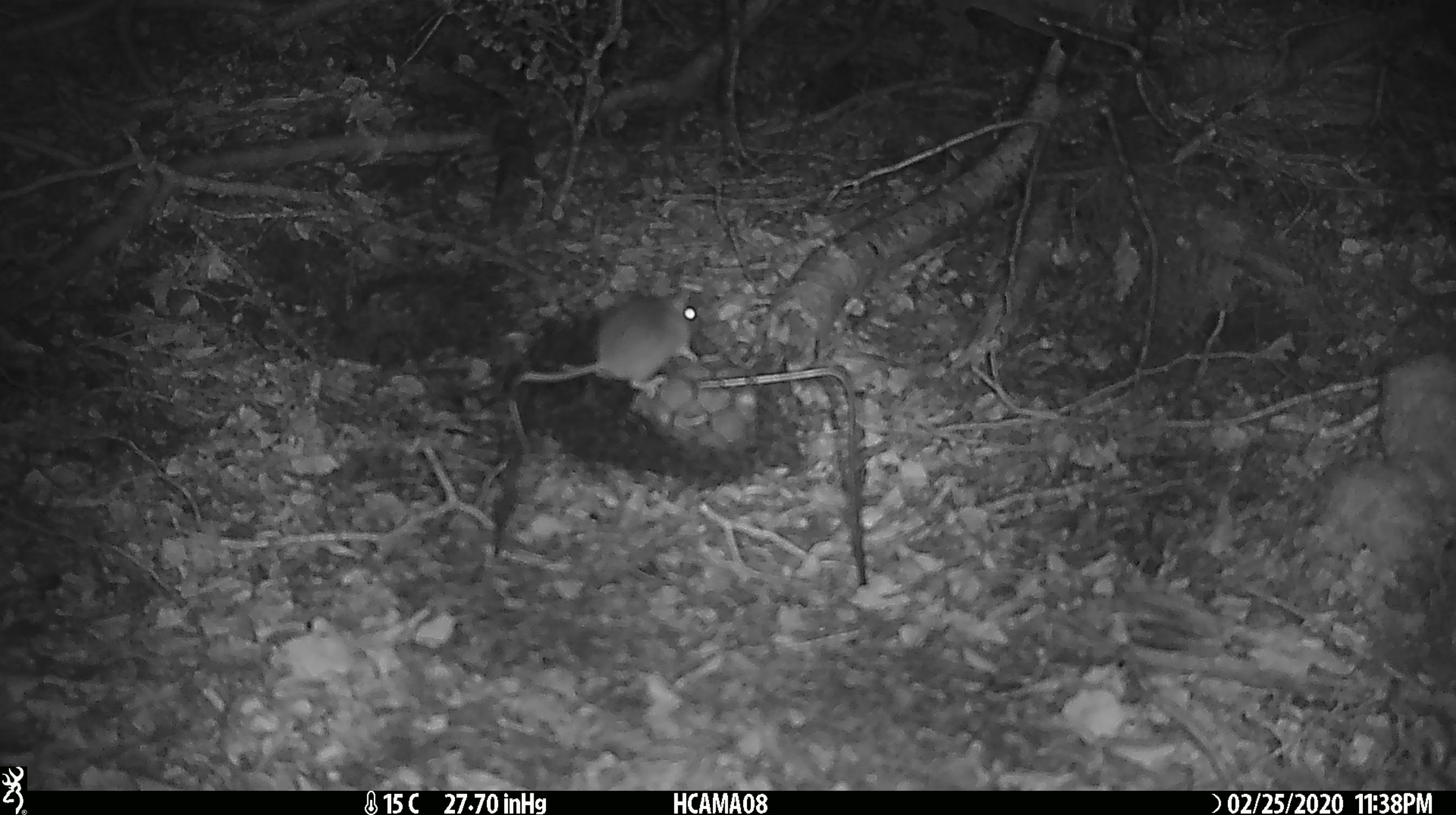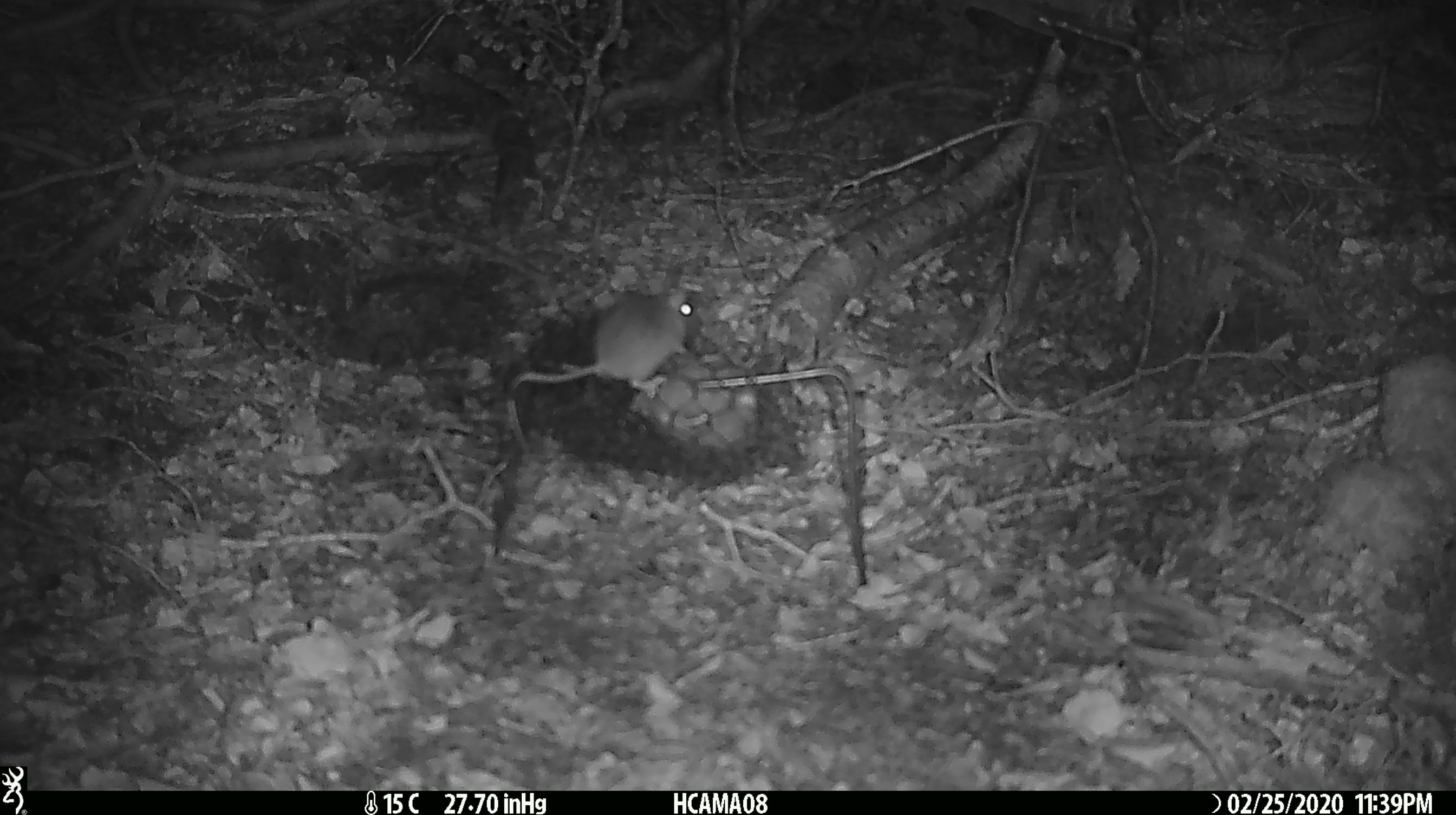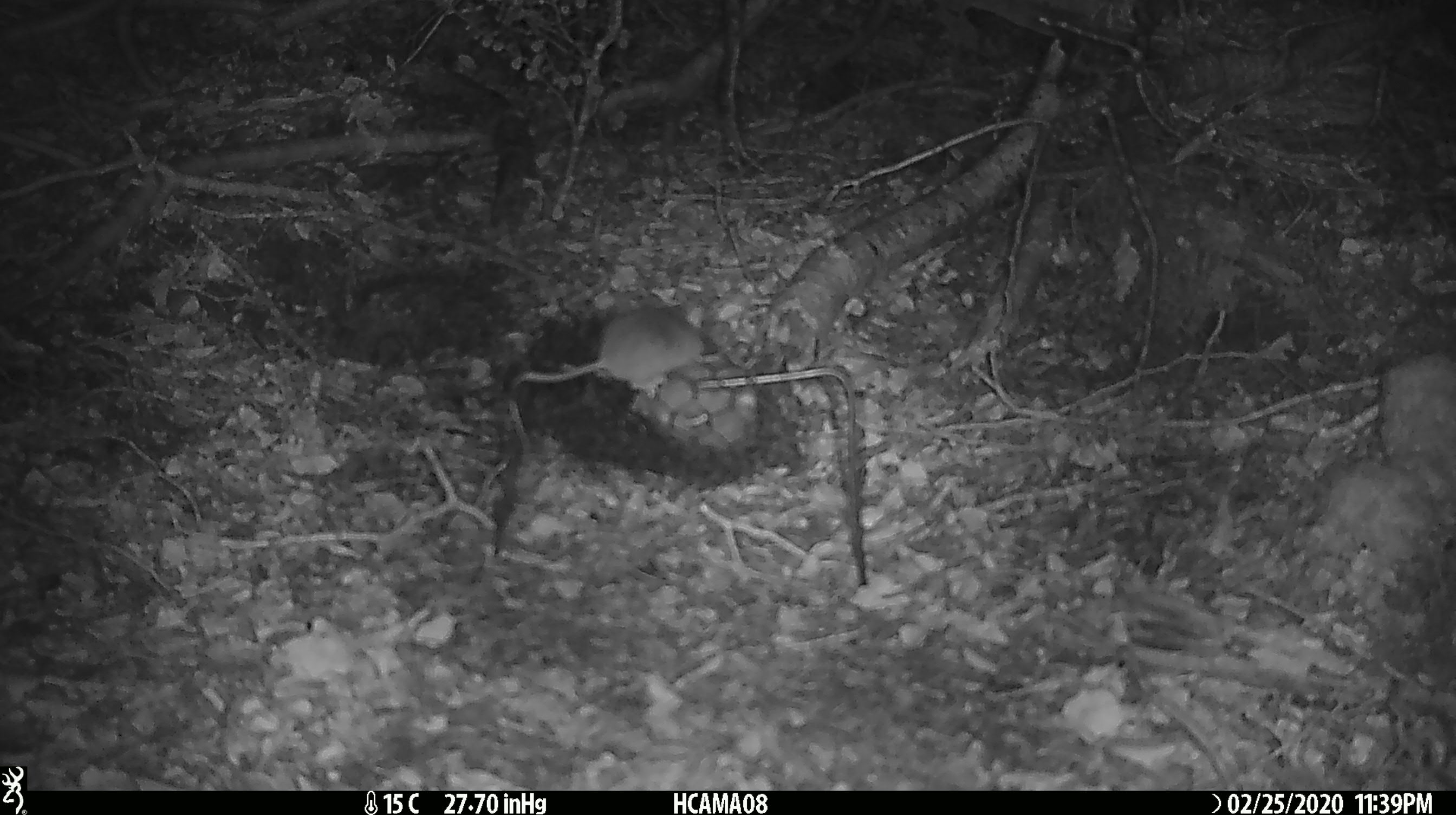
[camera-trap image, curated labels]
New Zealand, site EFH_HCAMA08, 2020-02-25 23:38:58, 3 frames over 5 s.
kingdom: Animalia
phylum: Chordata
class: Mammalia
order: Rodentia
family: Muridae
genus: Mus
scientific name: Mus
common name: mouse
Mouse (Mus).